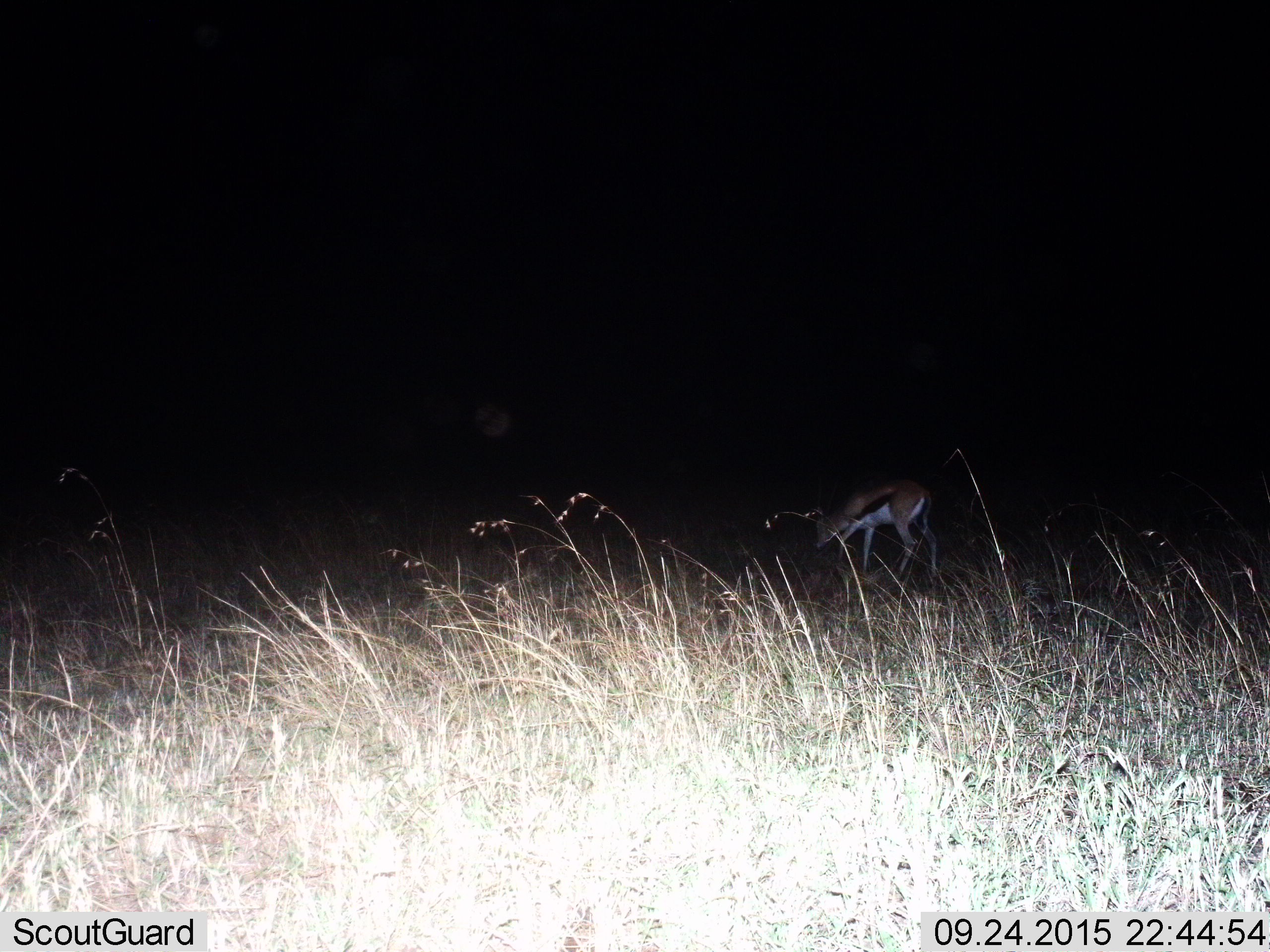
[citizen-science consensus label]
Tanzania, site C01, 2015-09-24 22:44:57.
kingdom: Animalia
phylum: Chordata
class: Mammalia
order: Artiodactyla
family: Bovidae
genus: Eudorcas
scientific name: Eudorcas thomsonii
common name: thomson's gazelle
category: gazellethomsons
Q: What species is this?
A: Gazellethomsons (thomson's gazelle) (Eudorcas thomsonii).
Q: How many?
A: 1.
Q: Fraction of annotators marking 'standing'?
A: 33%.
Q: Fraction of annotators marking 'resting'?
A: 0%.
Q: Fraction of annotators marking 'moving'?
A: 17%.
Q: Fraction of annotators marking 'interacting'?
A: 0%.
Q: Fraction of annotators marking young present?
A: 11%.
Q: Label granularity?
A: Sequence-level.